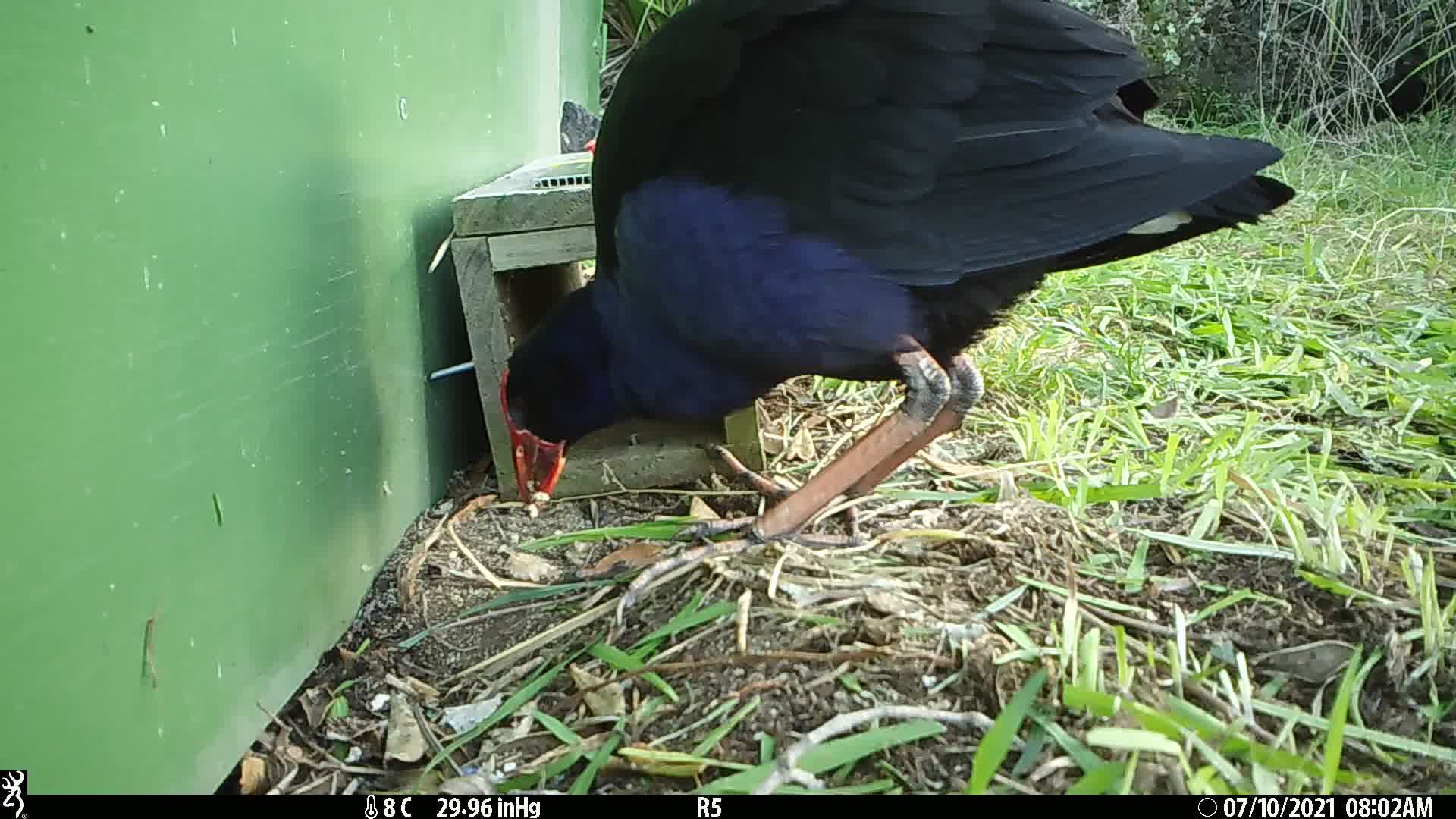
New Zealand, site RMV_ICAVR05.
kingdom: Animalia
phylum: Chordata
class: Aves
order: Gruiformes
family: Rallidae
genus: Porphyrio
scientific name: Porphyrio melanotus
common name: australasian swamphen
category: pukeko